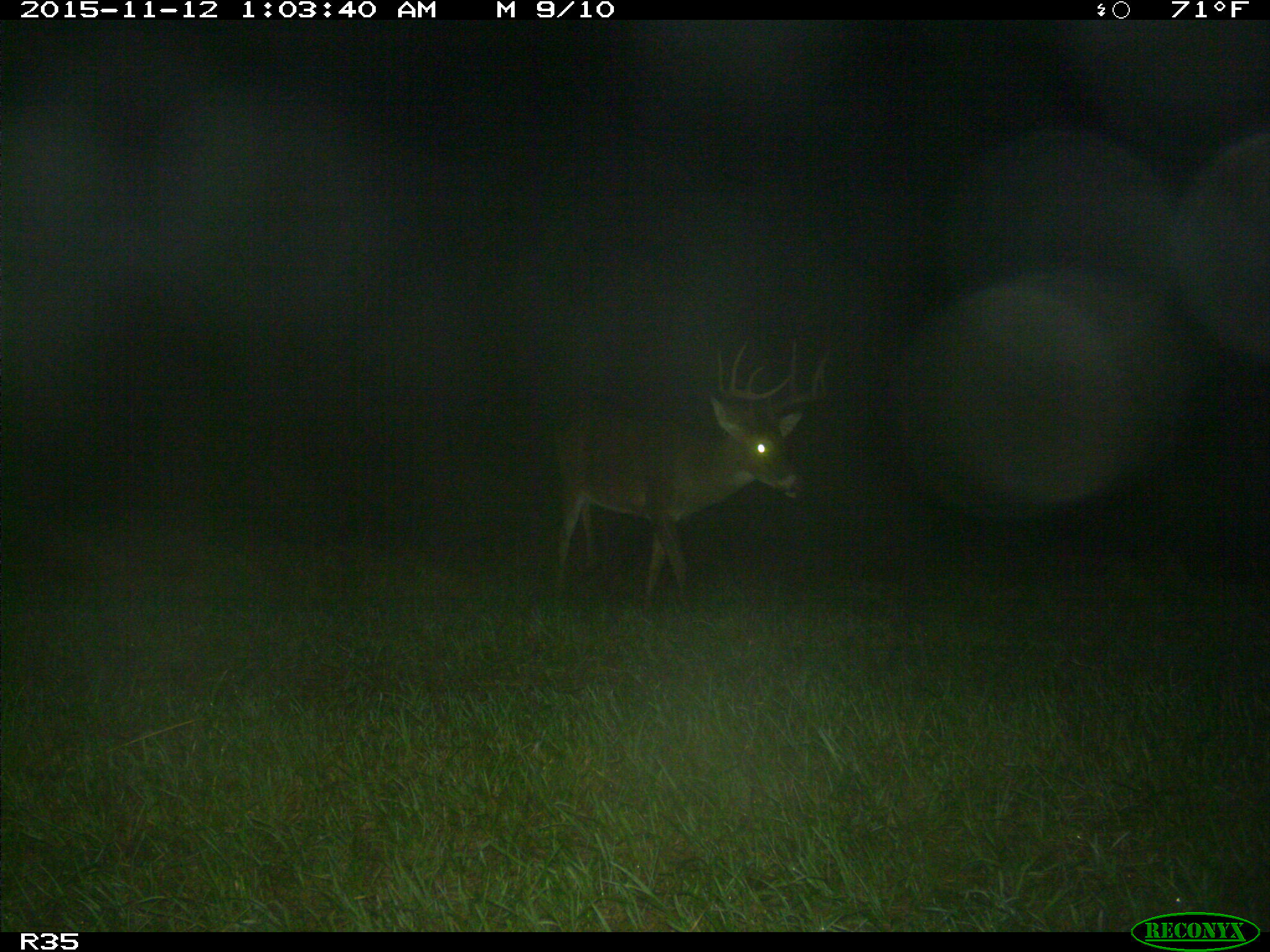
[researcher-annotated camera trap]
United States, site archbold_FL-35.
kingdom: Animalia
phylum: Chordata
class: Mammalia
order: Artiodactyla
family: Cervidae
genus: Odocoileus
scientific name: Odocoileus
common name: deer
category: unidentified deer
Unidentified deer (deer) (Odocoileus).